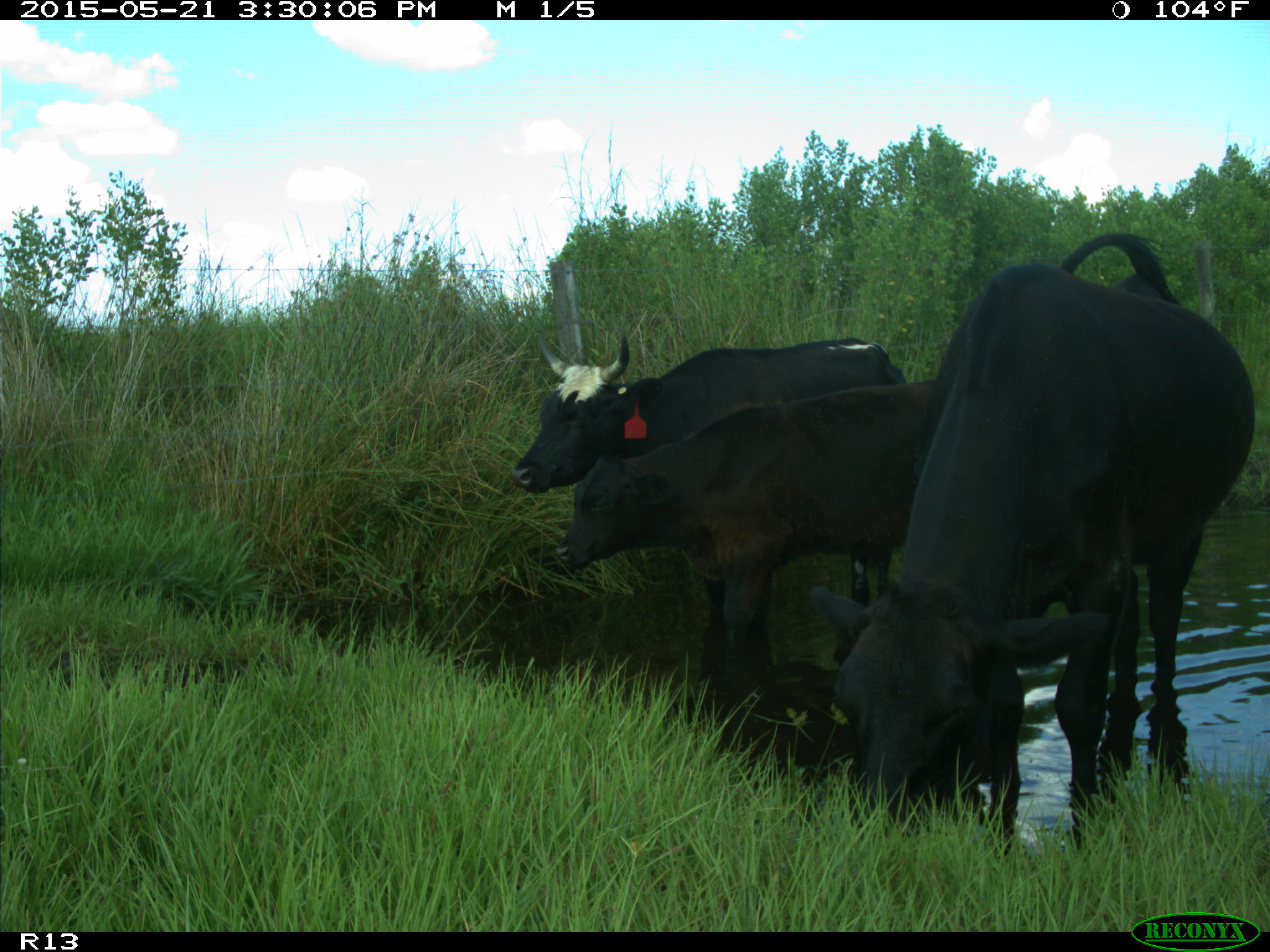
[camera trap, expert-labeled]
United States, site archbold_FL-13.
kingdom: Animalia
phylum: Chordata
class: Mammalia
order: Artiodactyla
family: Bovidae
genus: Bos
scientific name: Bos taurus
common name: domestic cow